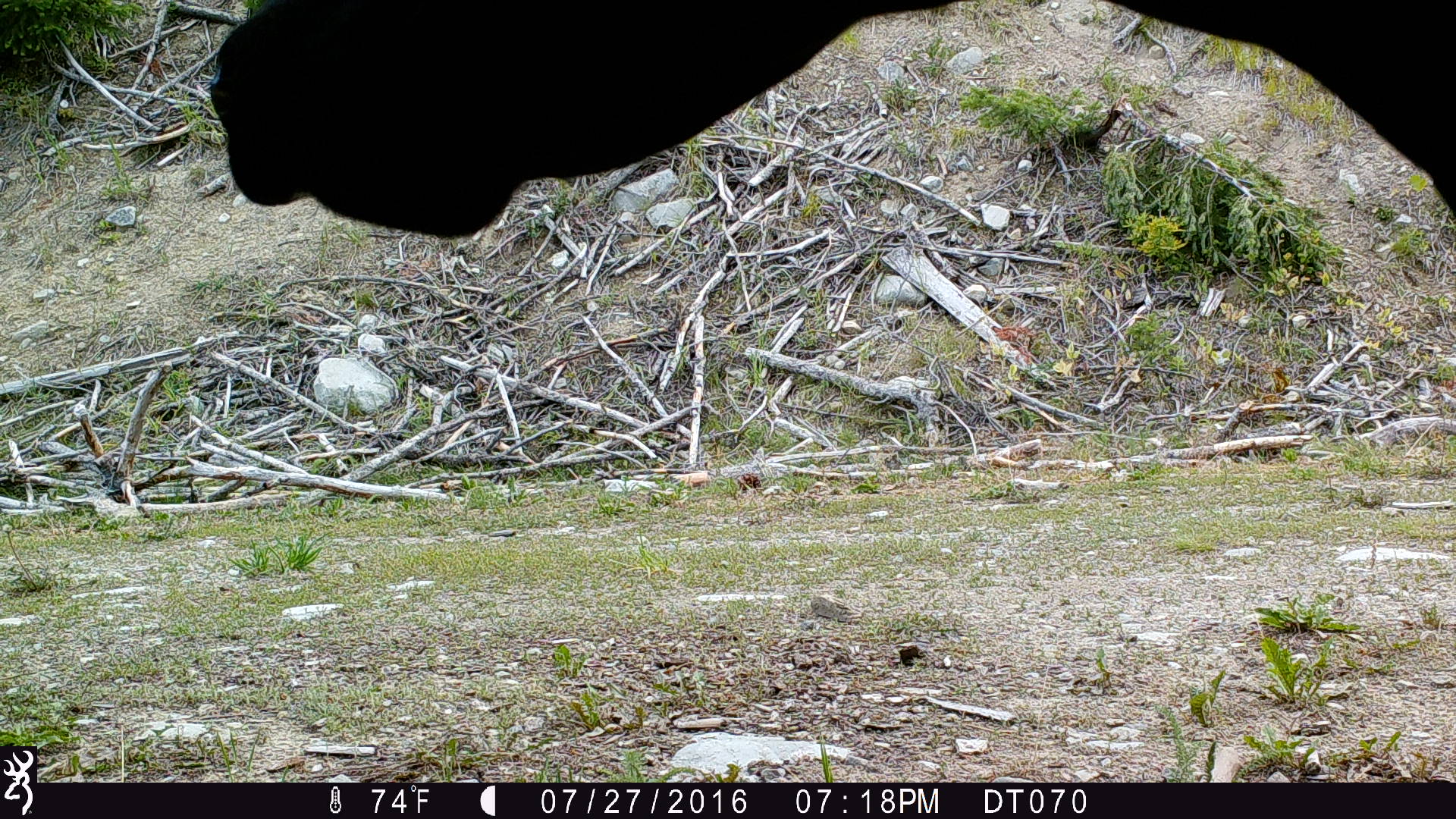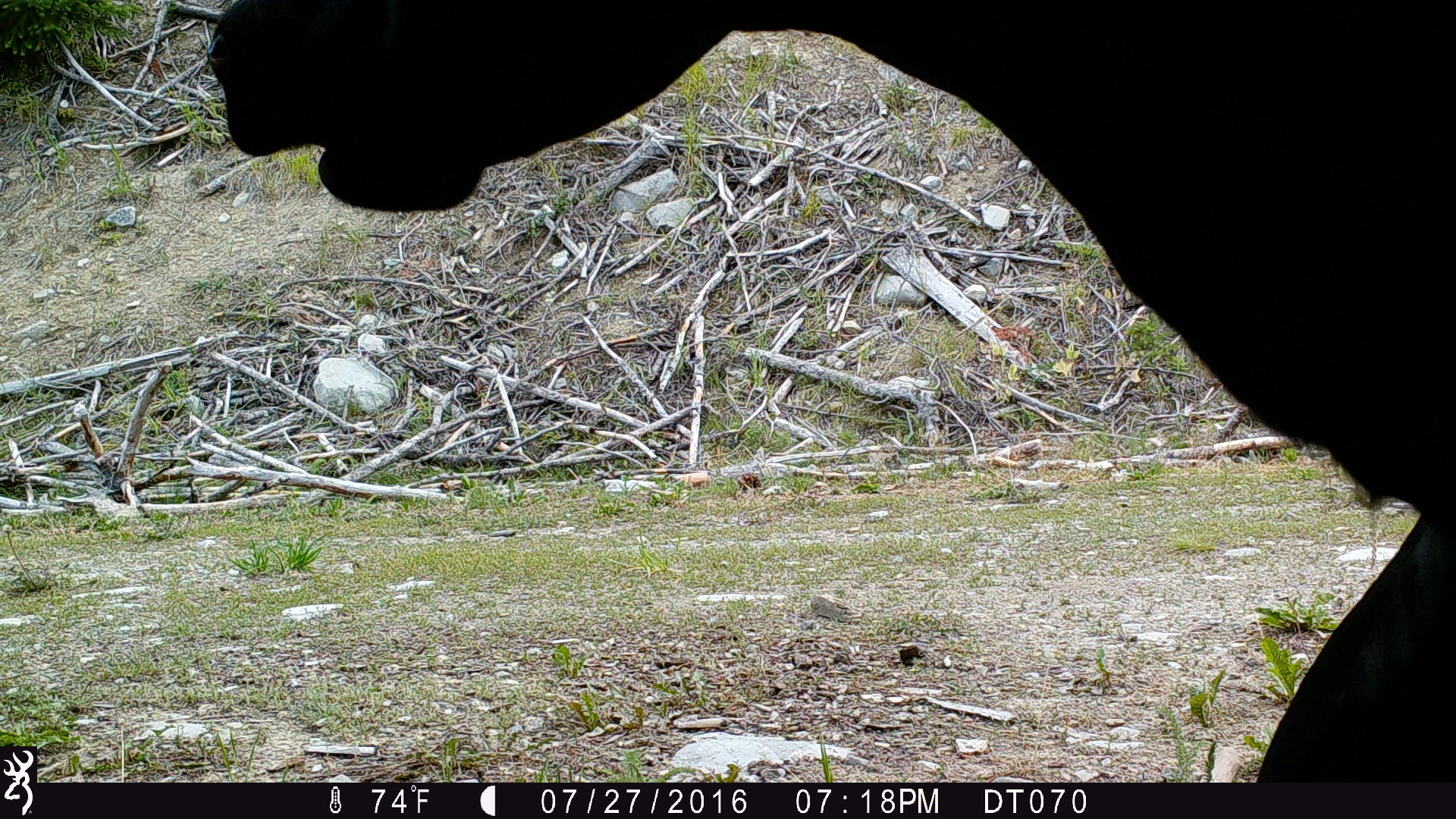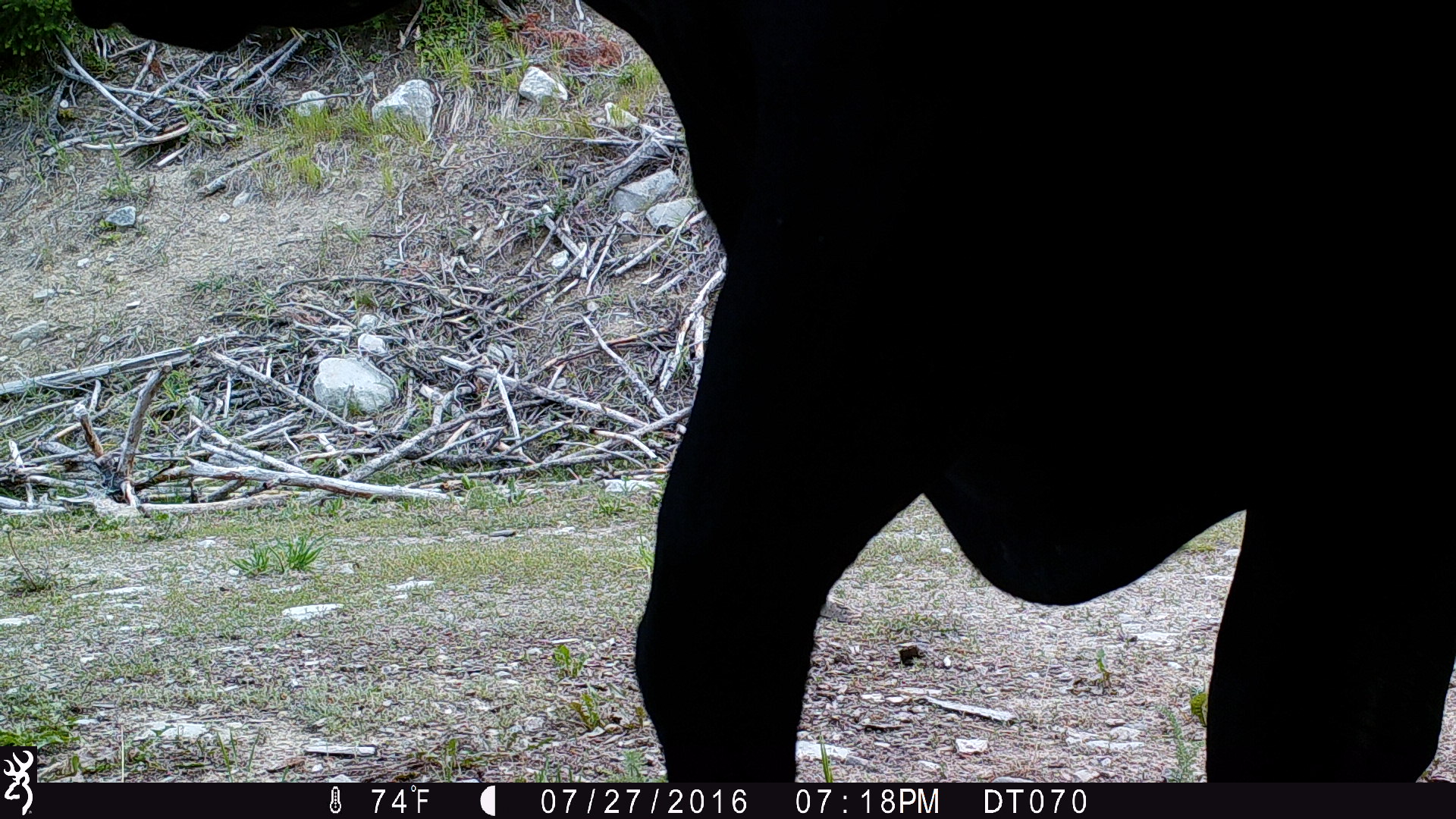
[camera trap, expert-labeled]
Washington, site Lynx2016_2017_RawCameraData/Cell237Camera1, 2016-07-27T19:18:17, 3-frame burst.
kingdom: Animalia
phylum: Chordata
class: Mammalia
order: Artiodactyla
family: Bovidae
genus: Bos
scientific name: Bos taurus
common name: domestic cattle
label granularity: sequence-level